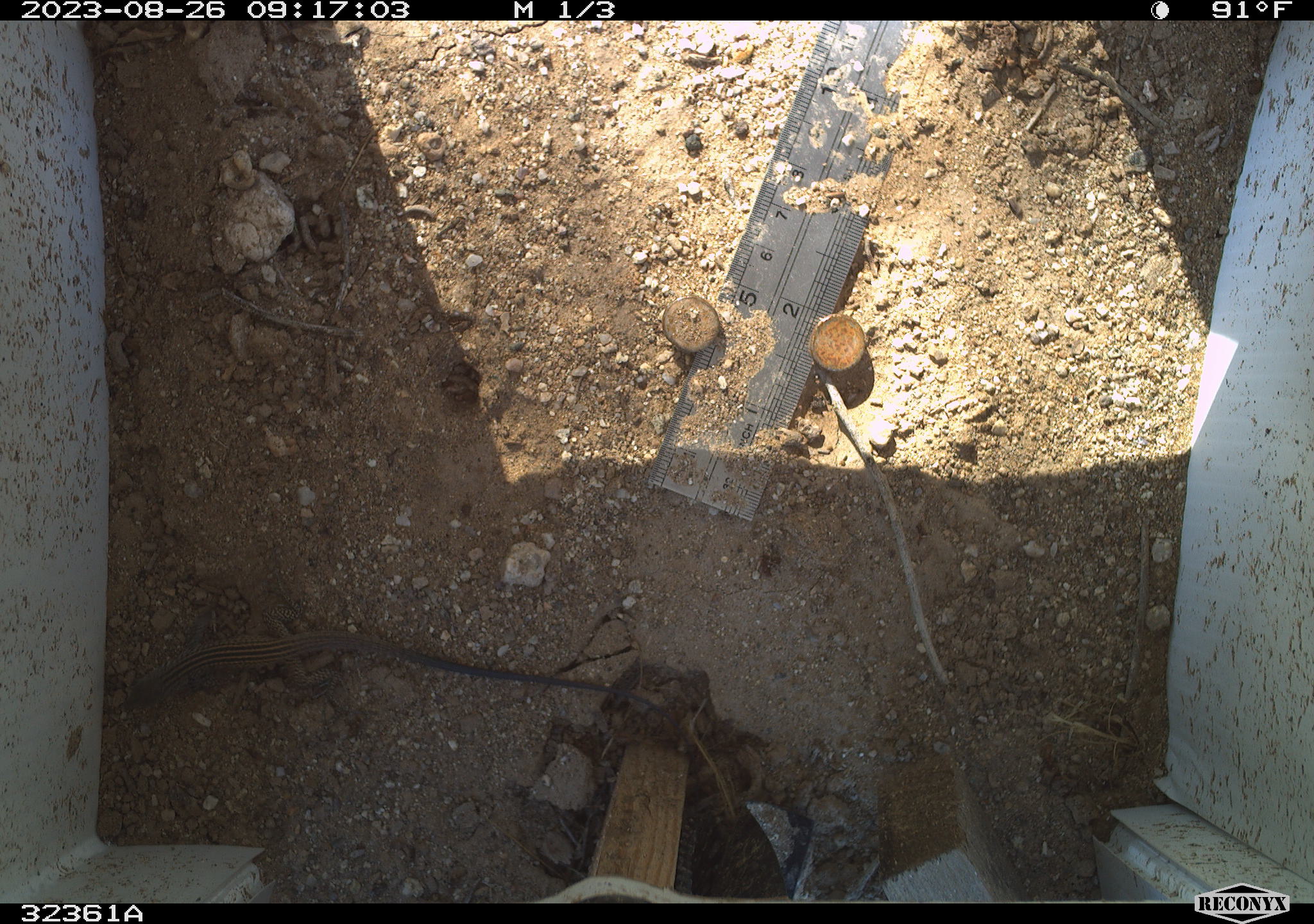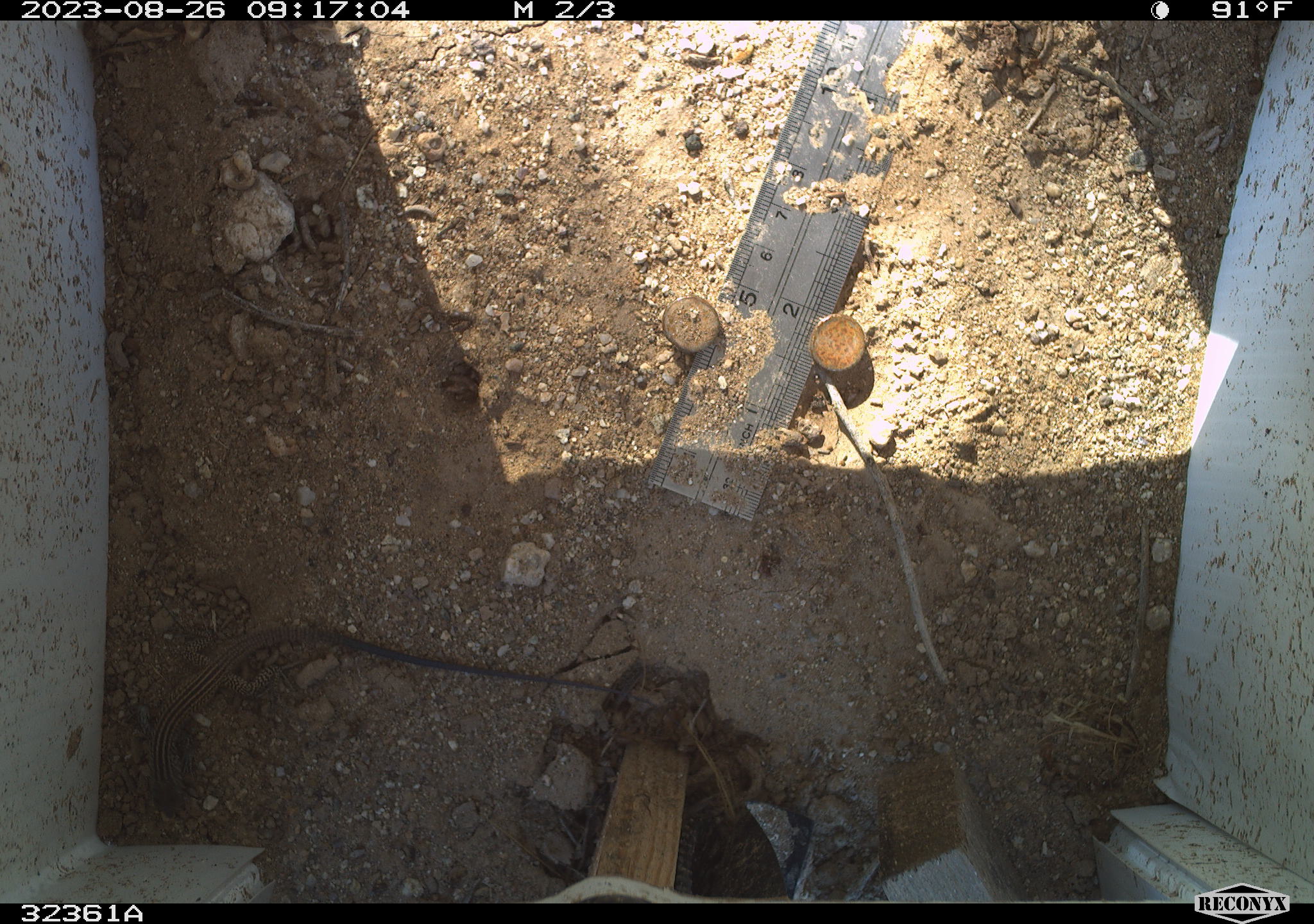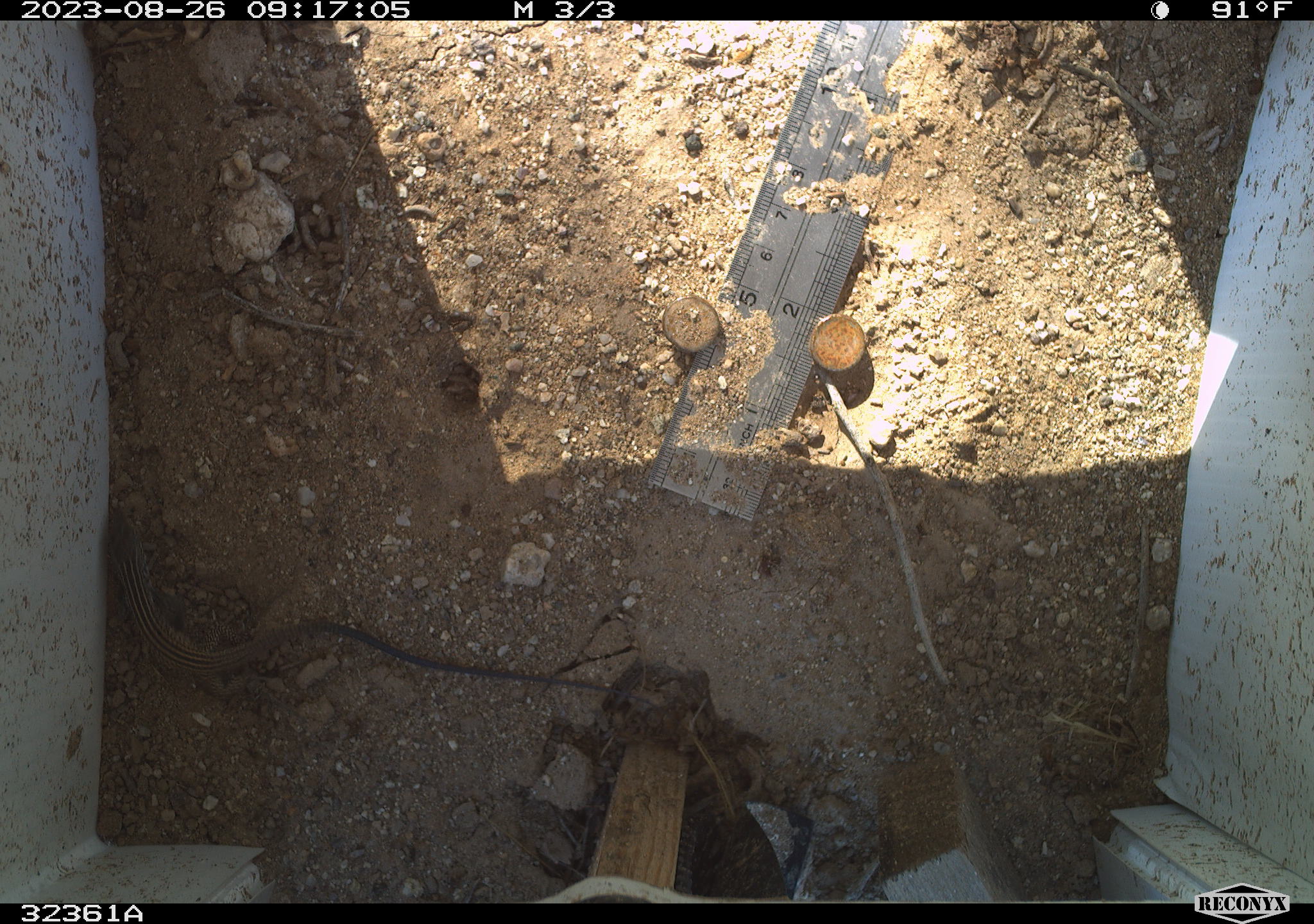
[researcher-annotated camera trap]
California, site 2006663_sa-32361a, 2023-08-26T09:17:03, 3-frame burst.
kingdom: Animalia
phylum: Chordata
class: Reptilia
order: Squamata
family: Teiidae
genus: Aspidoscelis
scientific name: Aspidoscelis tigris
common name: western whiptail